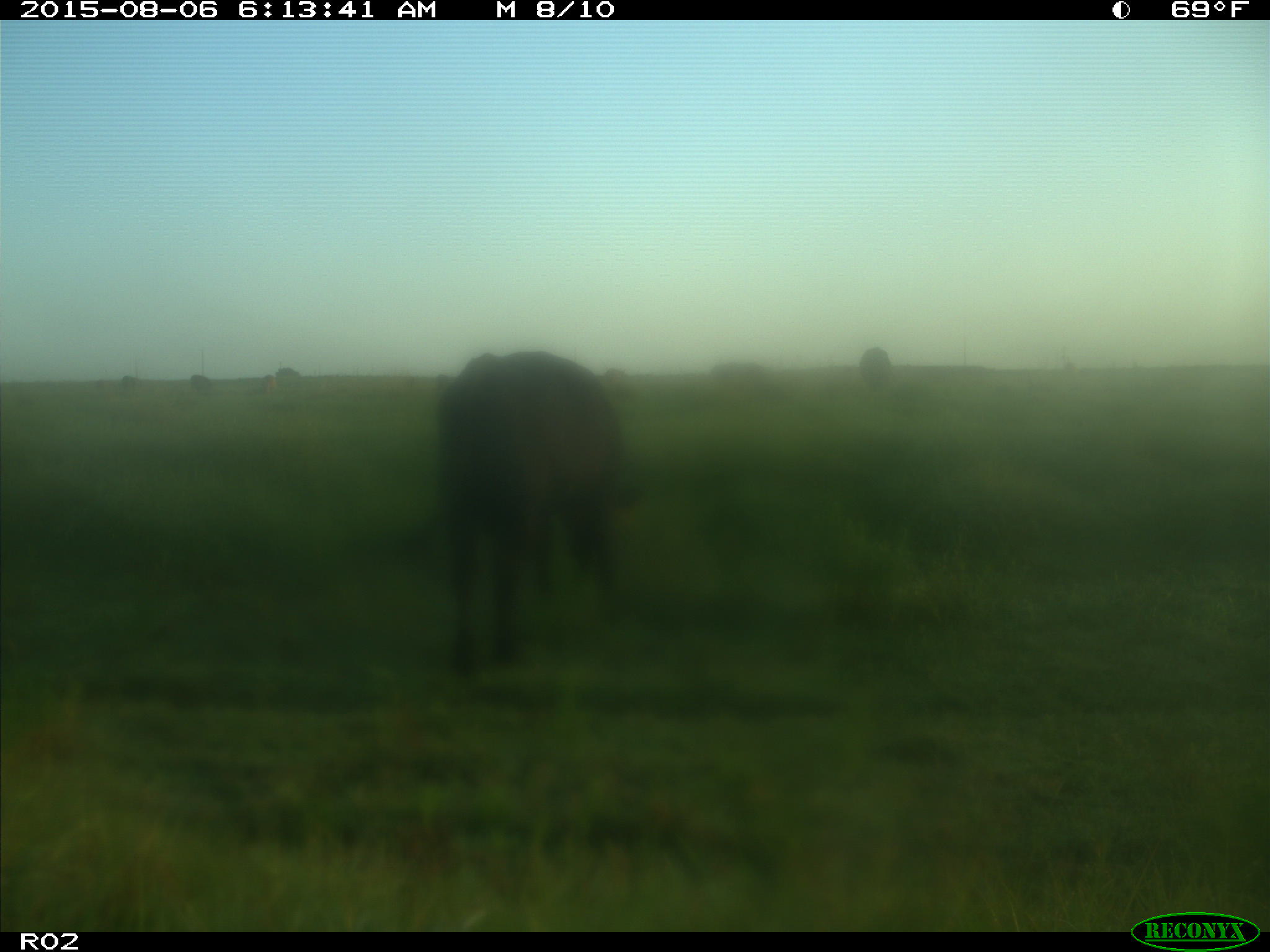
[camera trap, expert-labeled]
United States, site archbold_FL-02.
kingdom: Animalia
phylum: Chordata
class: Mammalia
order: Artiodactyla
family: Bovidae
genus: Bos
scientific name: Bos taurus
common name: domestic cow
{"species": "Bos taurus (domestic cow)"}